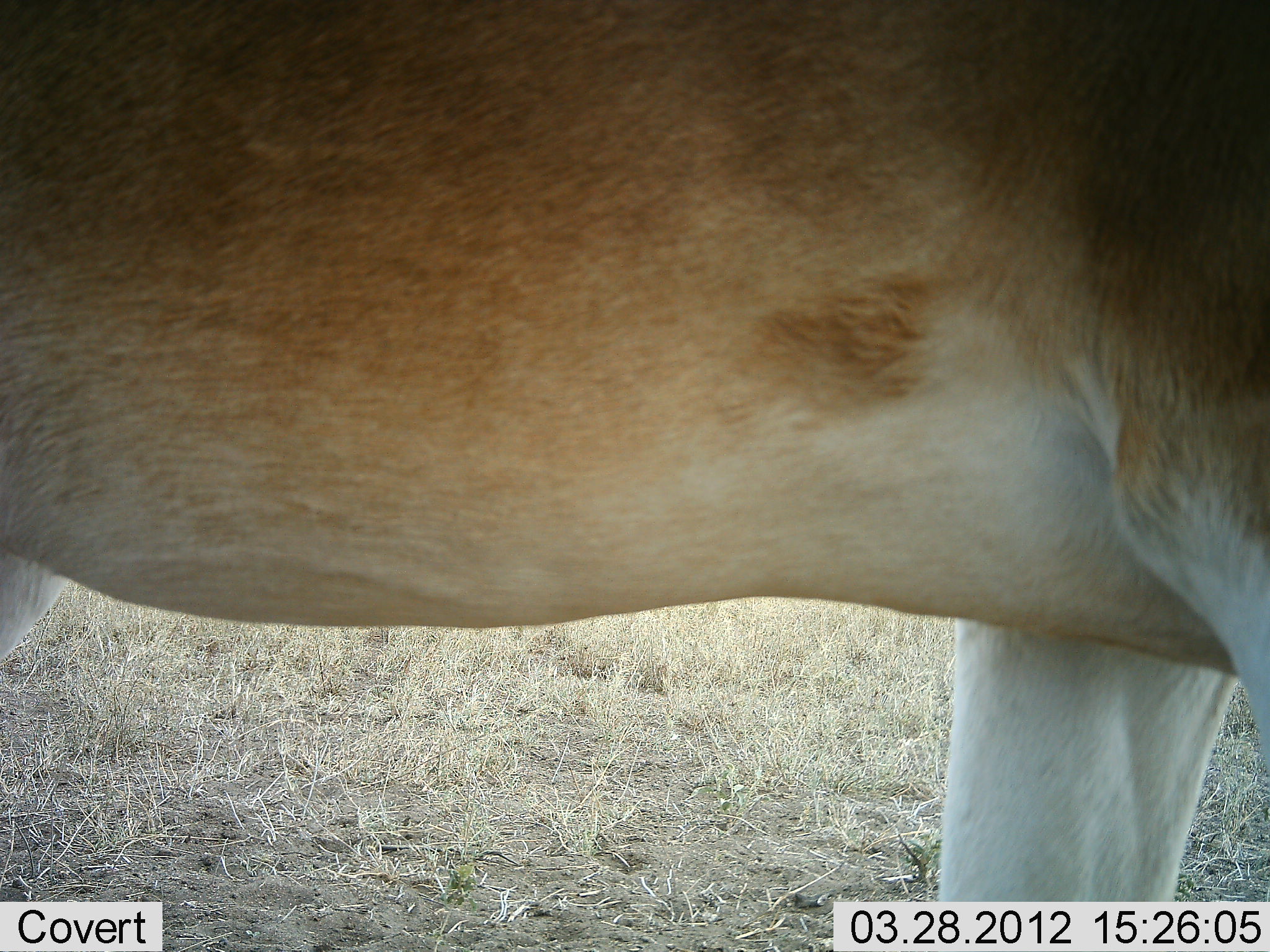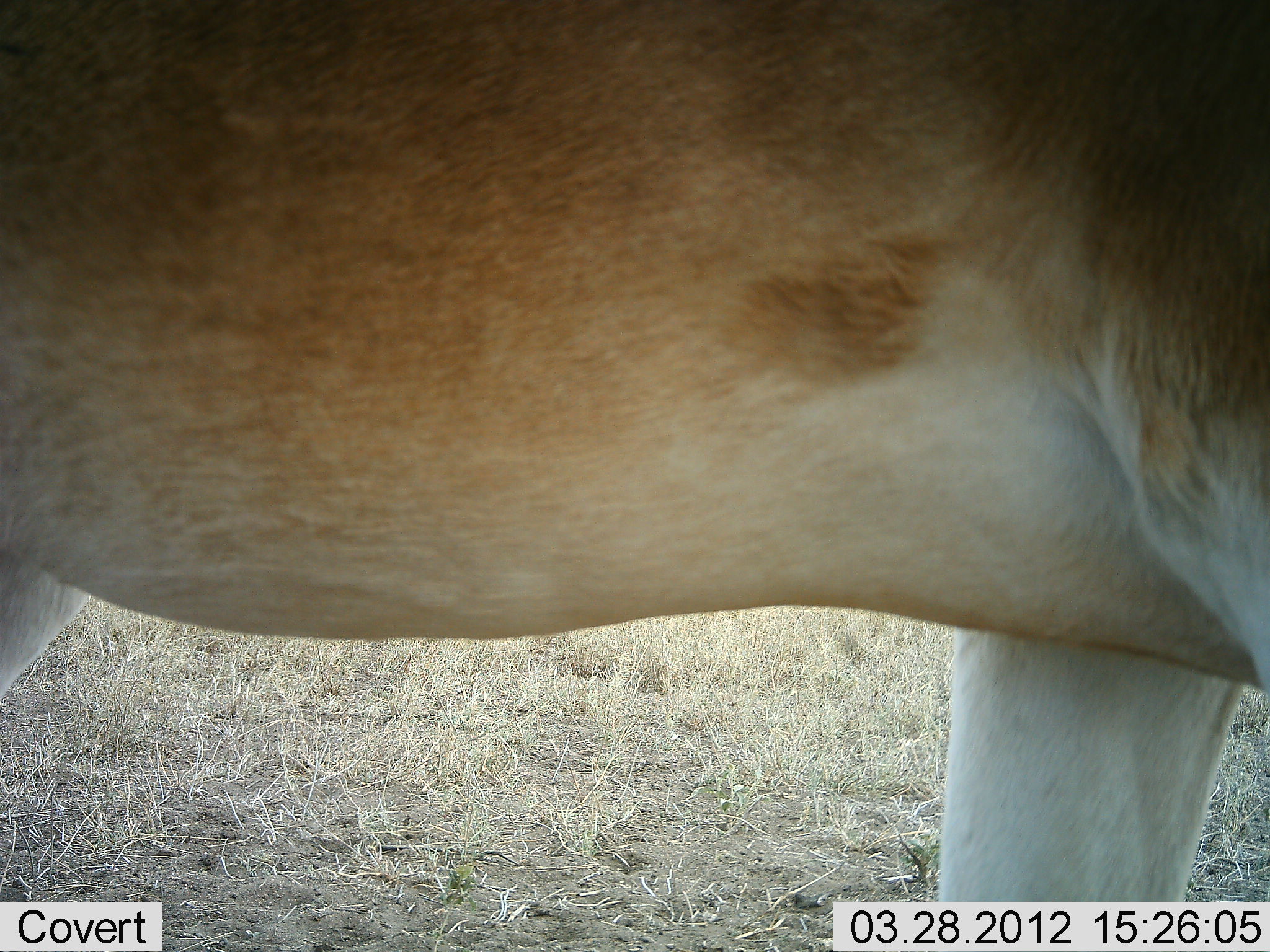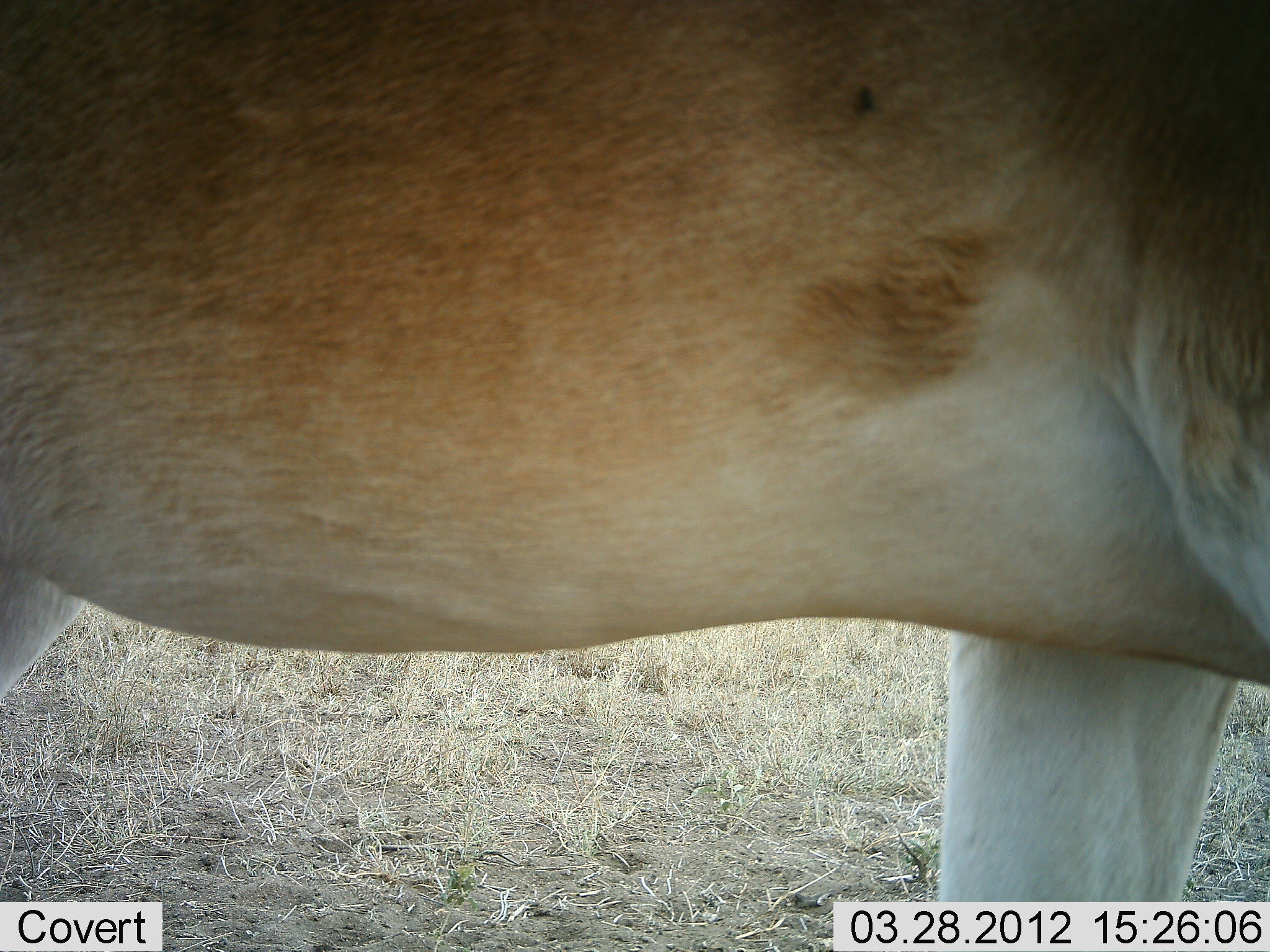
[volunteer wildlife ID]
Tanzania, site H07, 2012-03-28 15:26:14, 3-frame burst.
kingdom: Animalia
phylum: Chordata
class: Mammalia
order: Artiodactyla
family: Bovidae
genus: Alcelaphus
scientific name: Alcelaphus buselaphus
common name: hartebeest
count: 1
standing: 94%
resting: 0%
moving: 6%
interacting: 0%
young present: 0%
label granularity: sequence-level